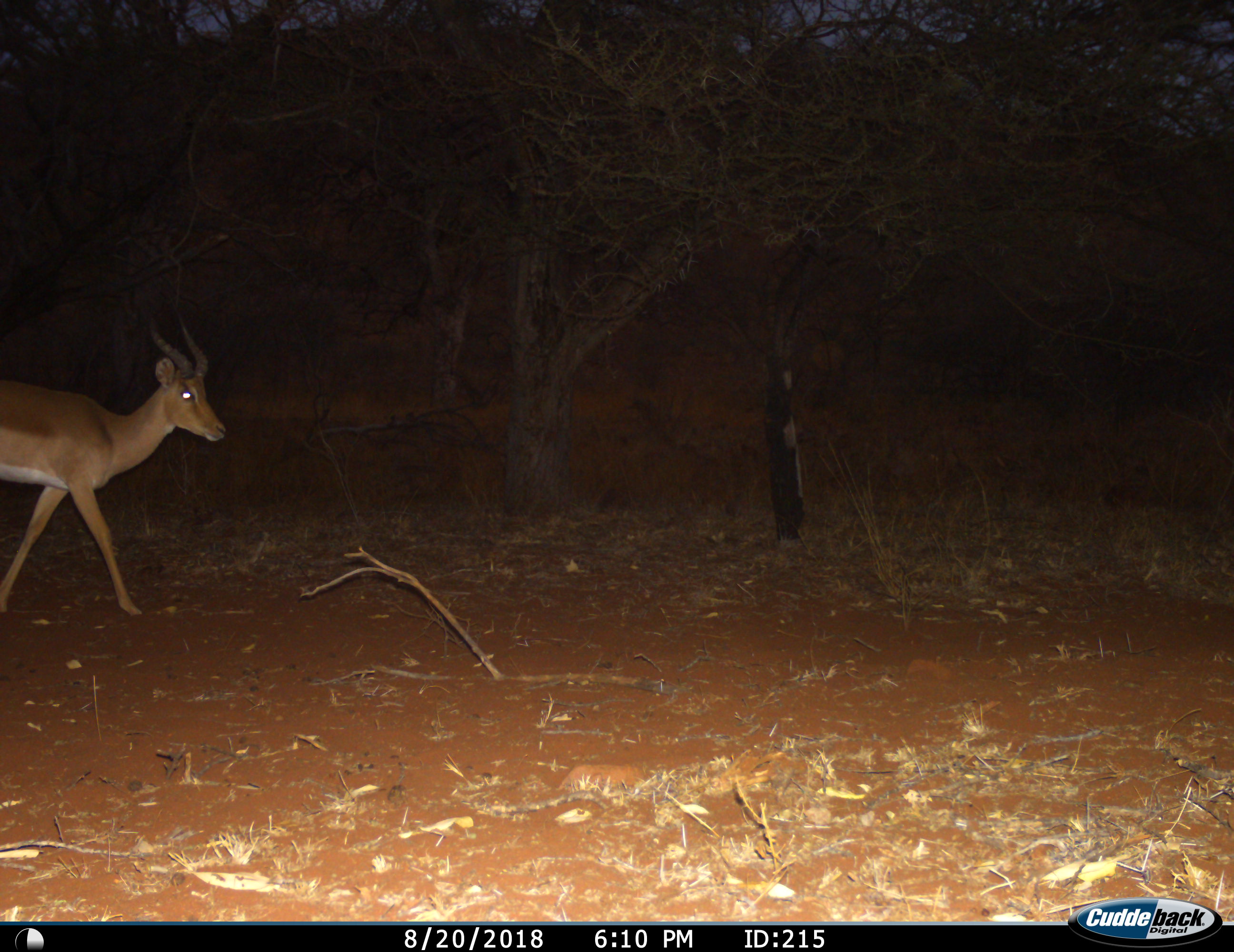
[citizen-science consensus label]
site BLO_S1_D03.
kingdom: Animalia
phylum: Chordata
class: Mammalia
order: Artiodactyla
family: Bovidae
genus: Aepyceros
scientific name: Aepyceros melampus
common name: impala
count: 1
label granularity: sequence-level